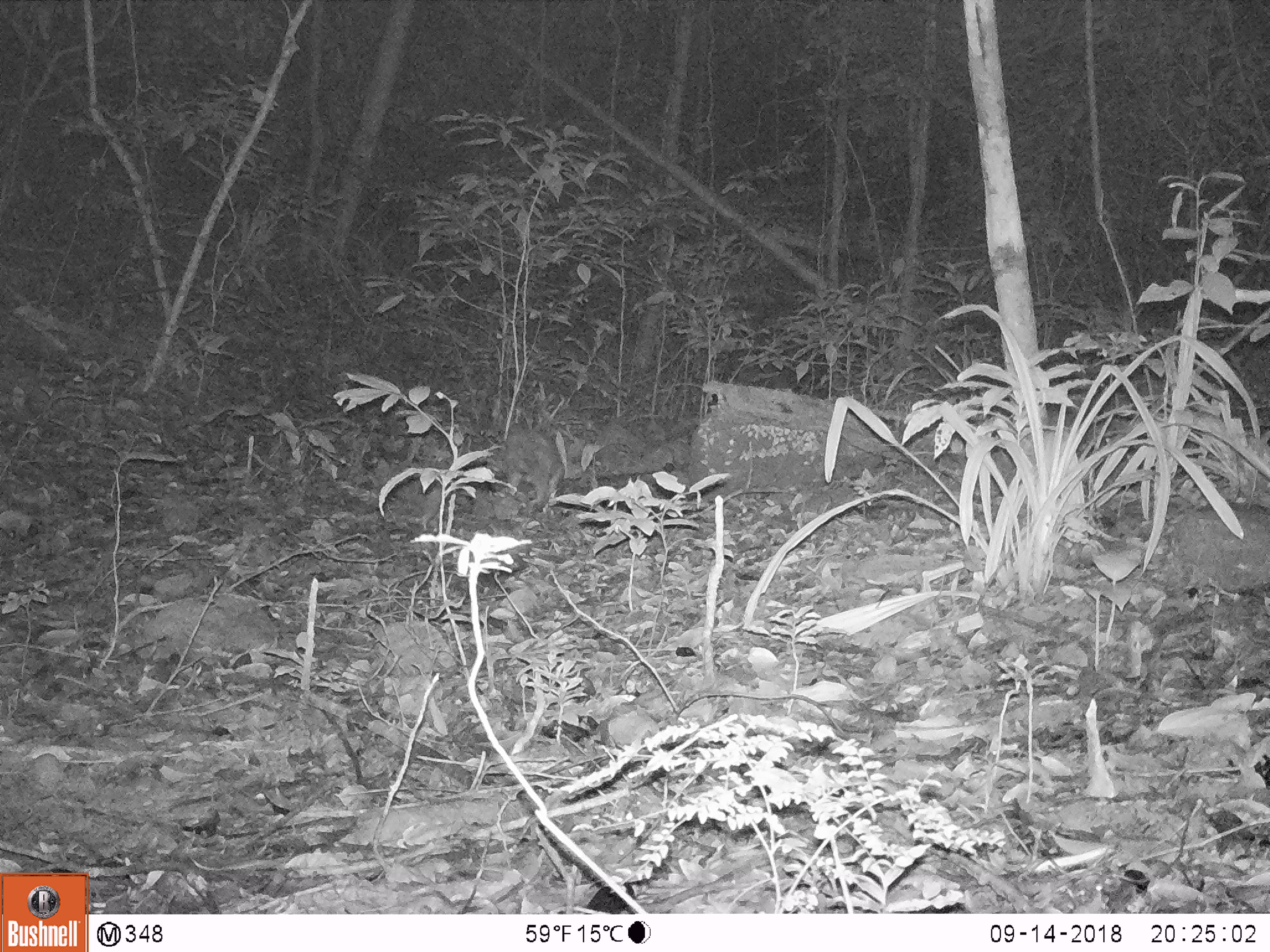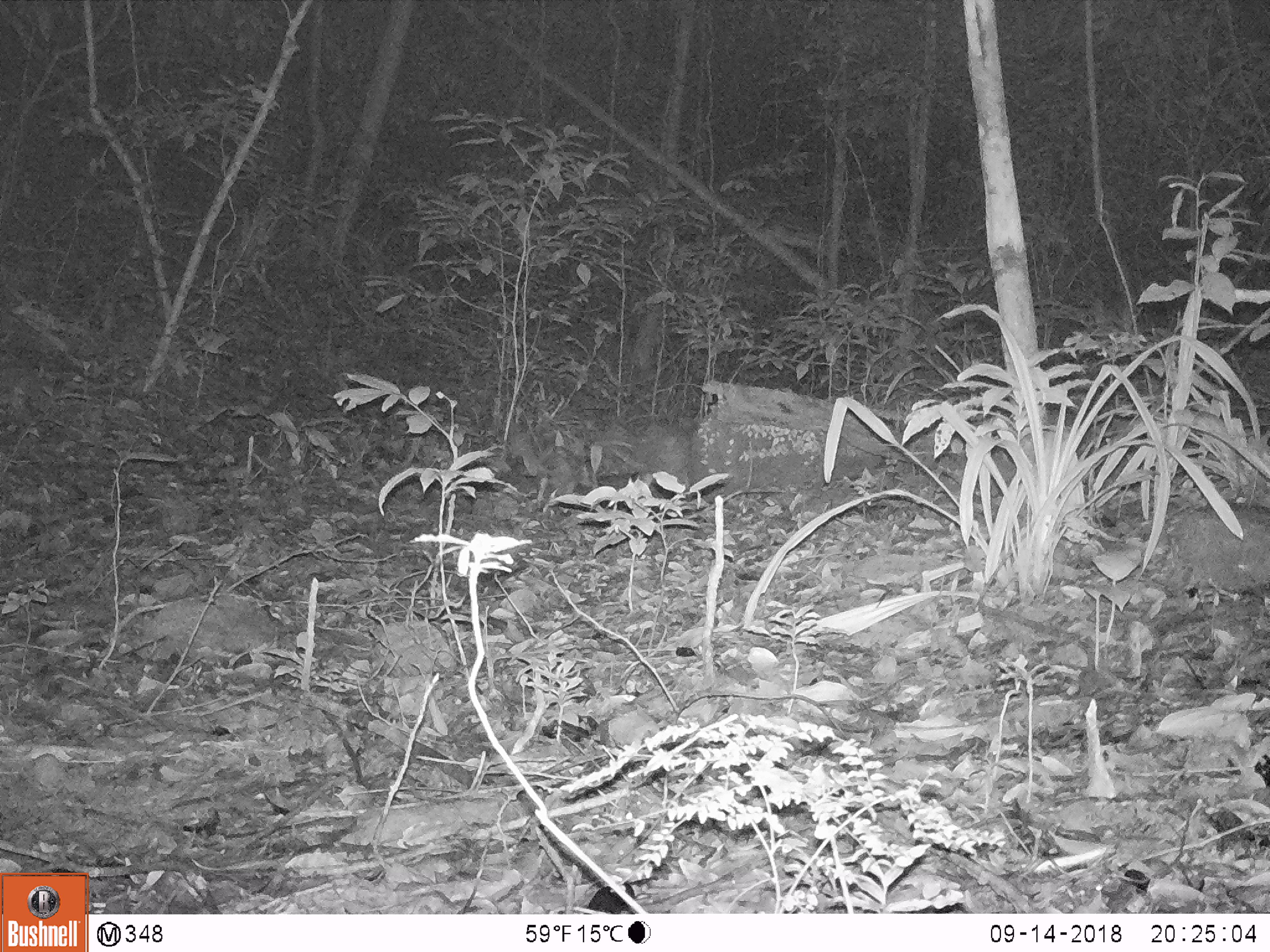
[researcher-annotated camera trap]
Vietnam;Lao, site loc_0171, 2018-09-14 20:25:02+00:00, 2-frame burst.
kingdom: Animalia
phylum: Chordata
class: Mammalia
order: Rodentia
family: Hystricidae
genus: Atherurus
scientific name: Atherurus macrourus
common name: asiatic brush-tailed porcupine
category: asiatic brush tailed porcupine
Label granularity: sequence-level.